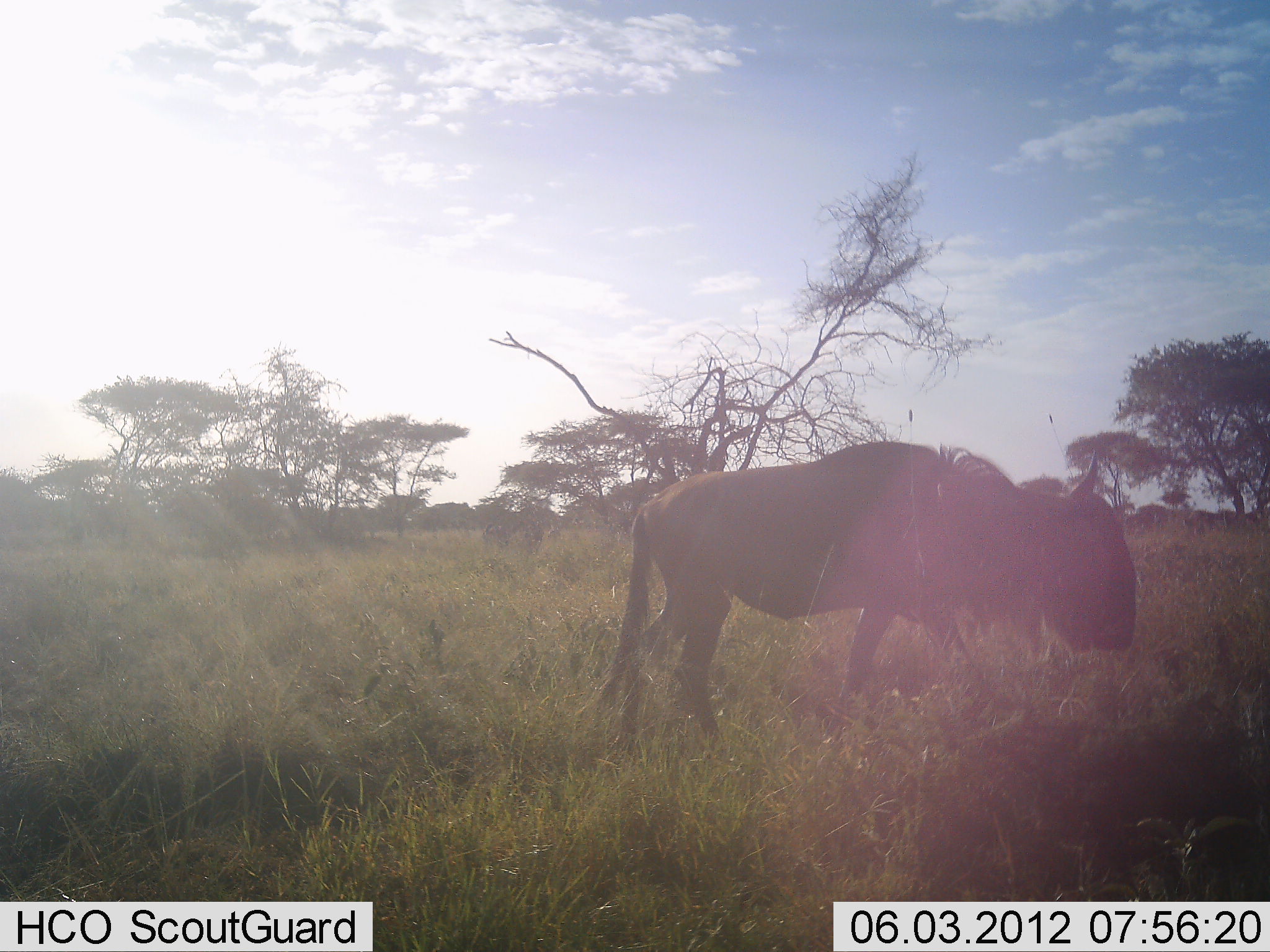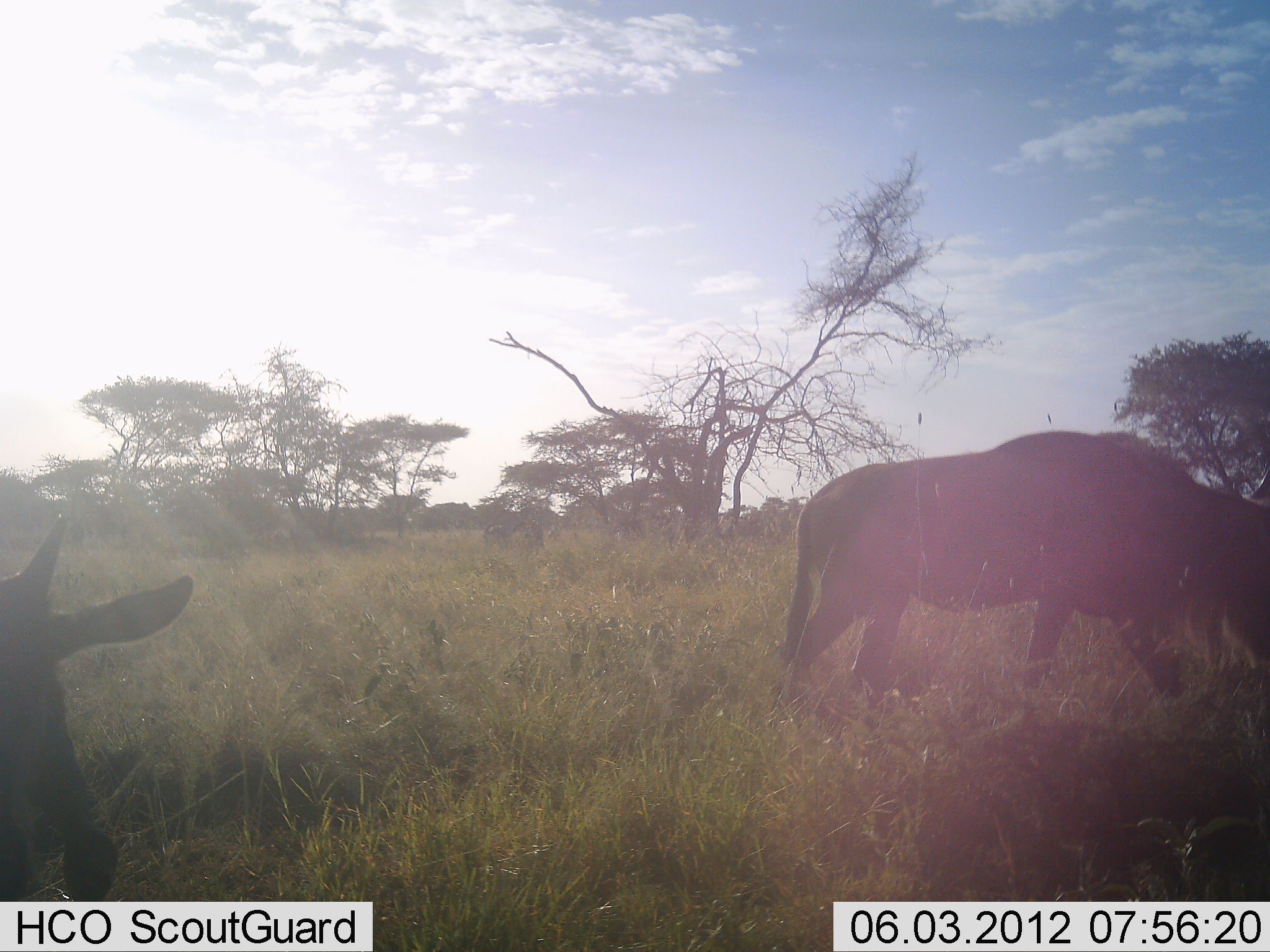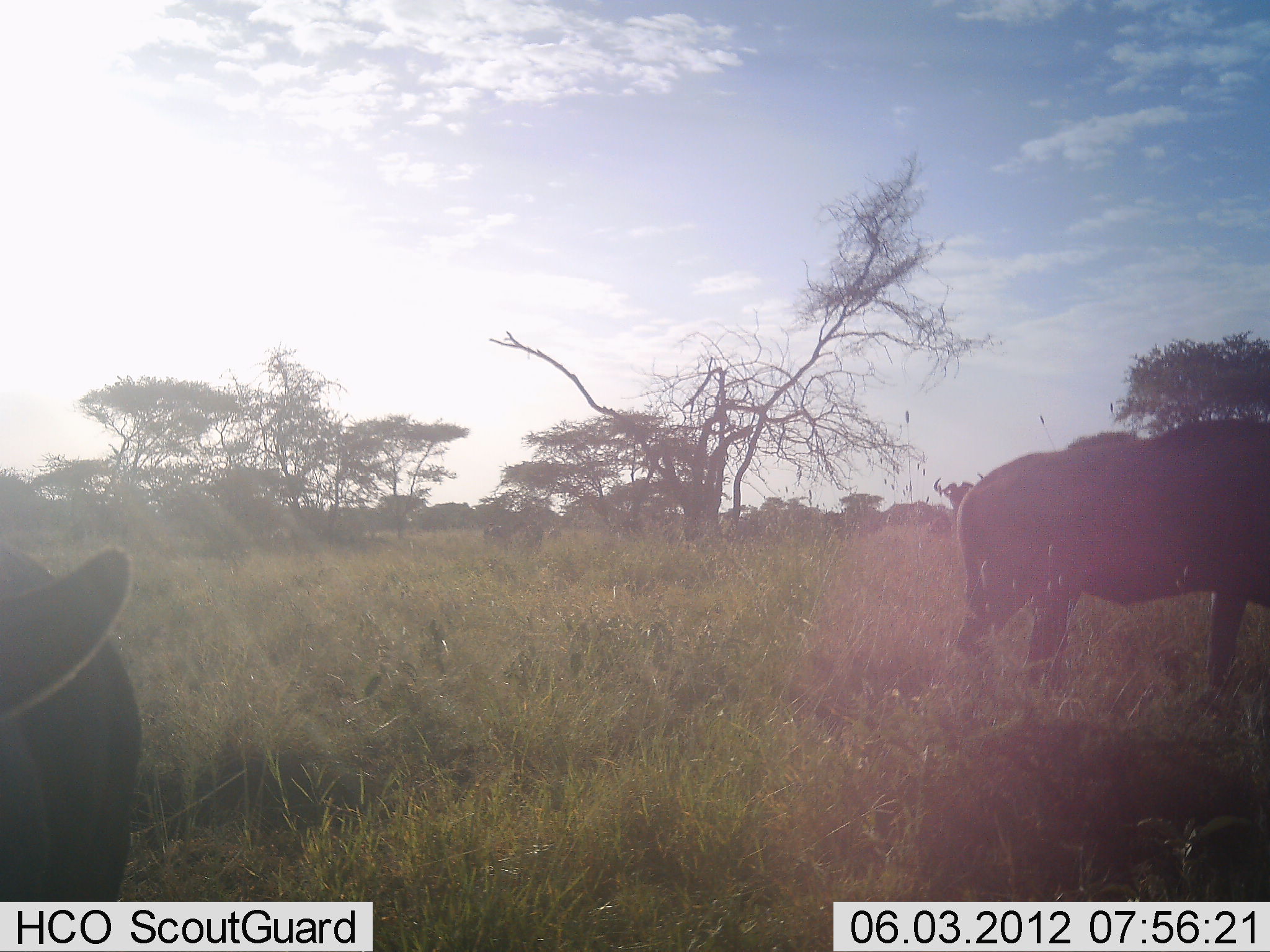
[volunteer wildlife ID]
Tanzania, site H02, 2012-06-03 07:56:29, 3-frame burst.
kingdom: Animalia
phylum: Chordata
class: Mammalia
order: Artiodactyla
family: Bovidae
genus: Connochaetes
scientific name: Connochaetes taurinus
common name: blue wildebeest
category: wildebeest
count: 2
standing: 10%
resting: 0%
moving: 80%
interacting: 0%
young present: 0%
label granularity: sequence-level